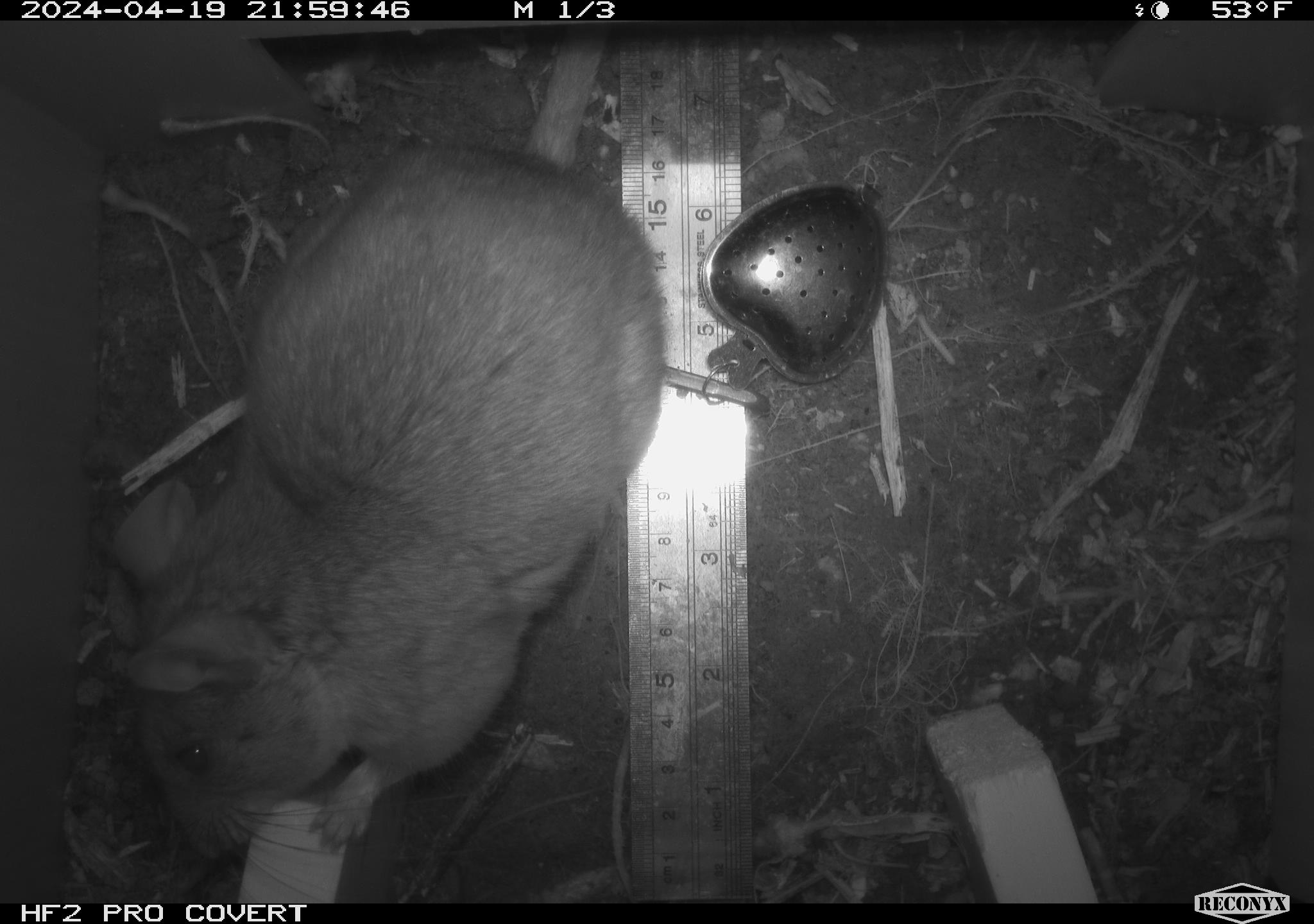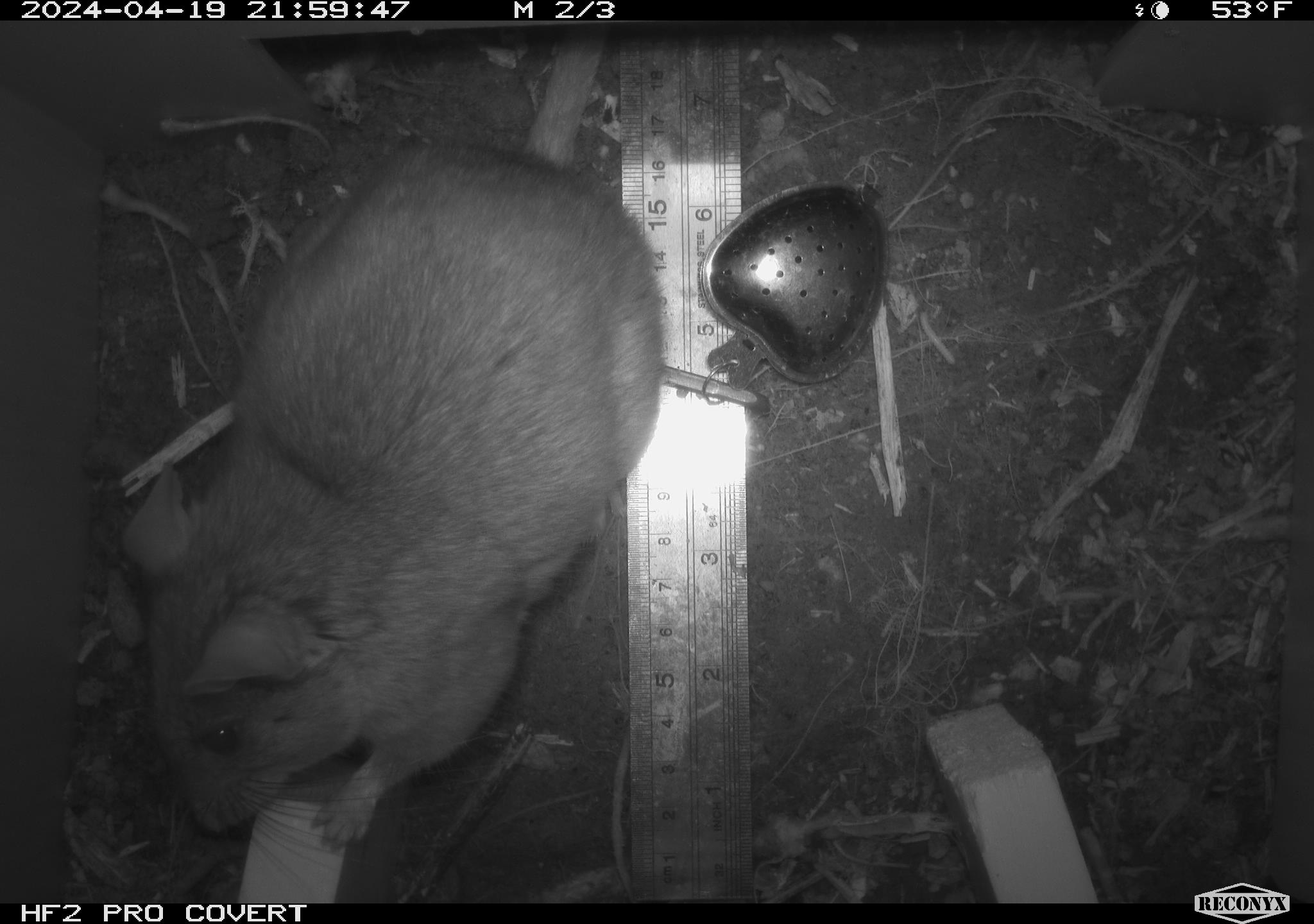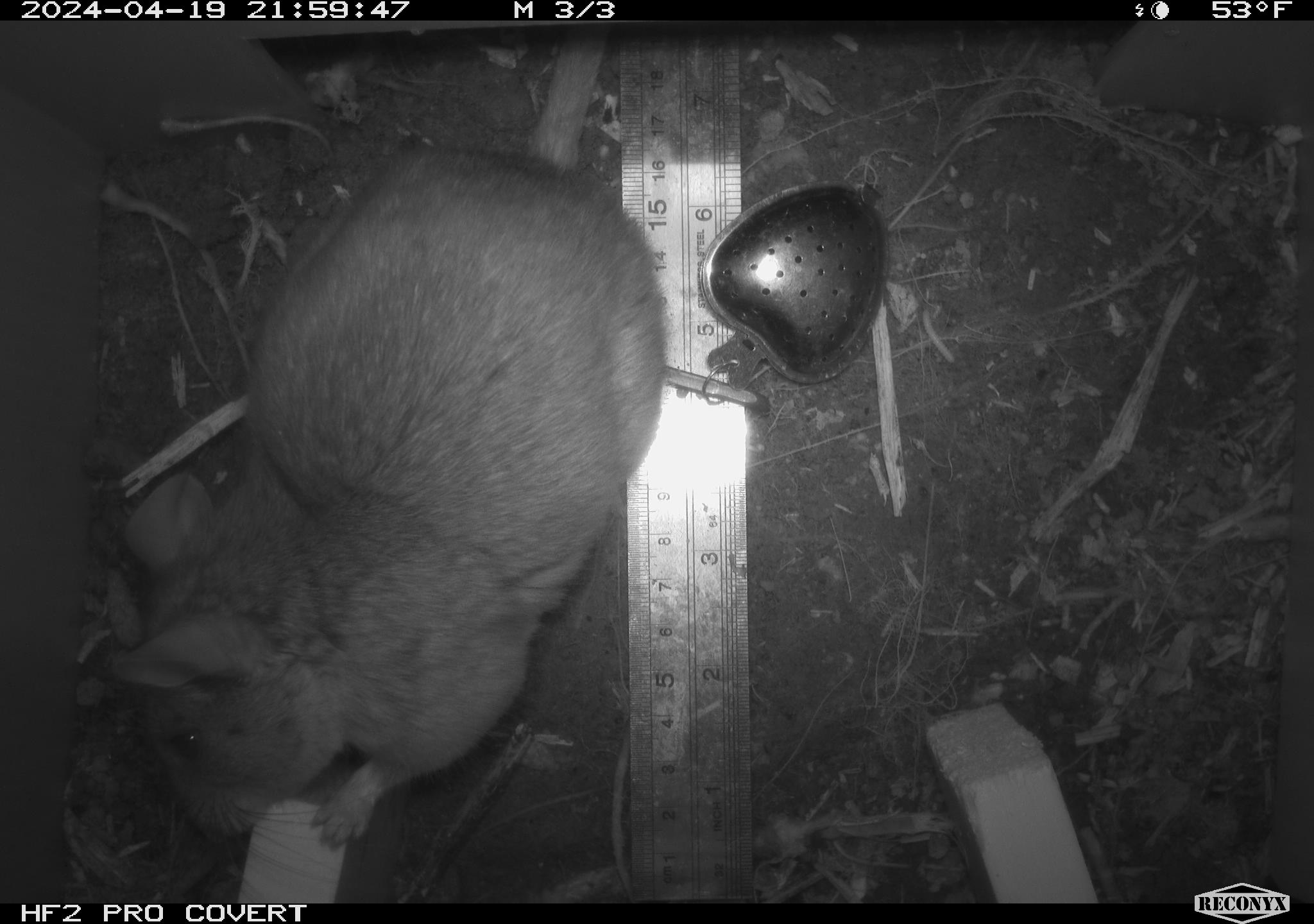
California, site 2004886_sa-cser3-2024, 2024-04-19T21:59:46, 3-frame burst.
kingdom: Animalia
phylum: Chordata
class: Mammalia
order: Rodentia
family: Muridae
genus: Rattus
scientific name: Rattus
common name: rat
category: rattus species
Rattus species (rat) (Rattus).